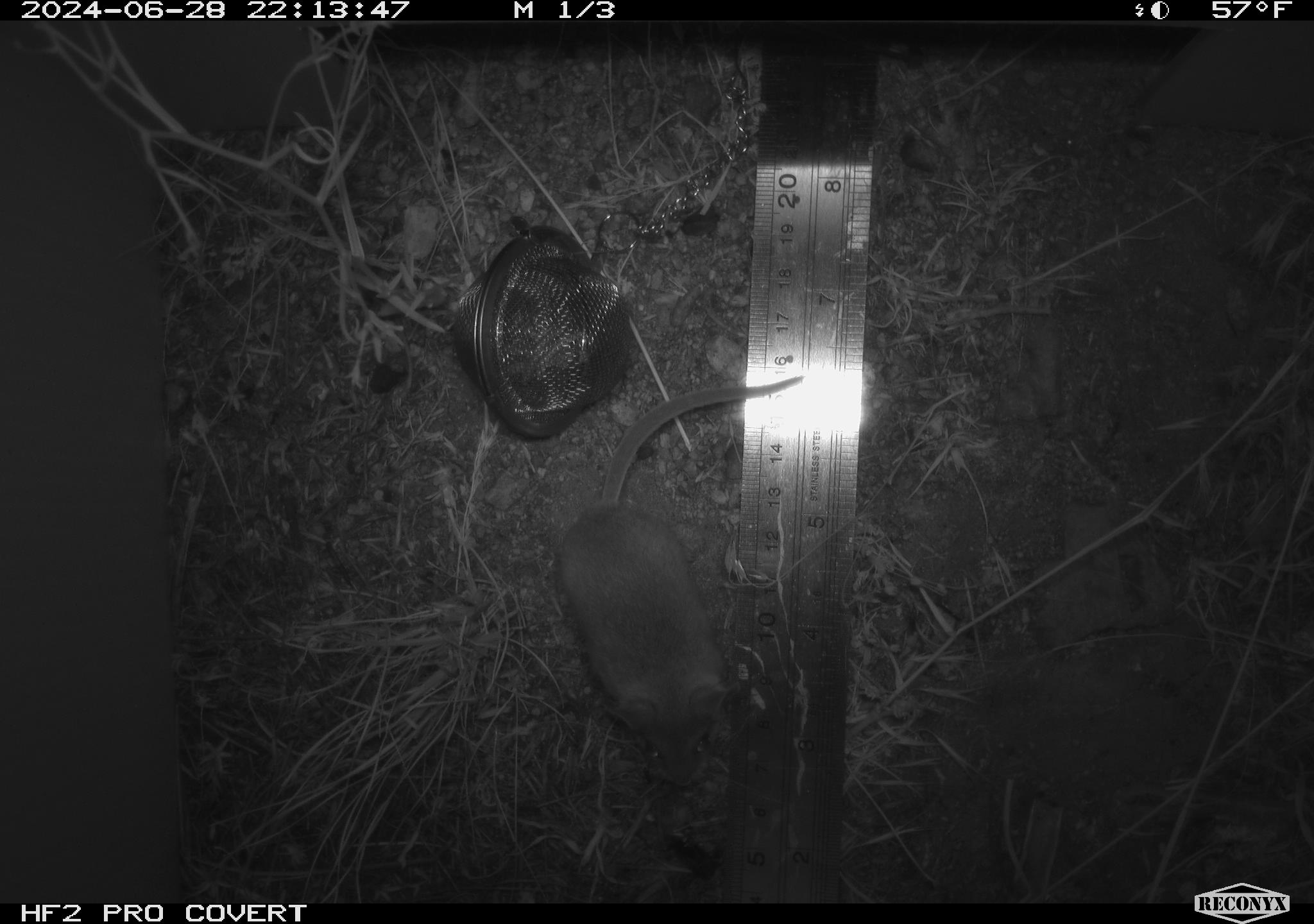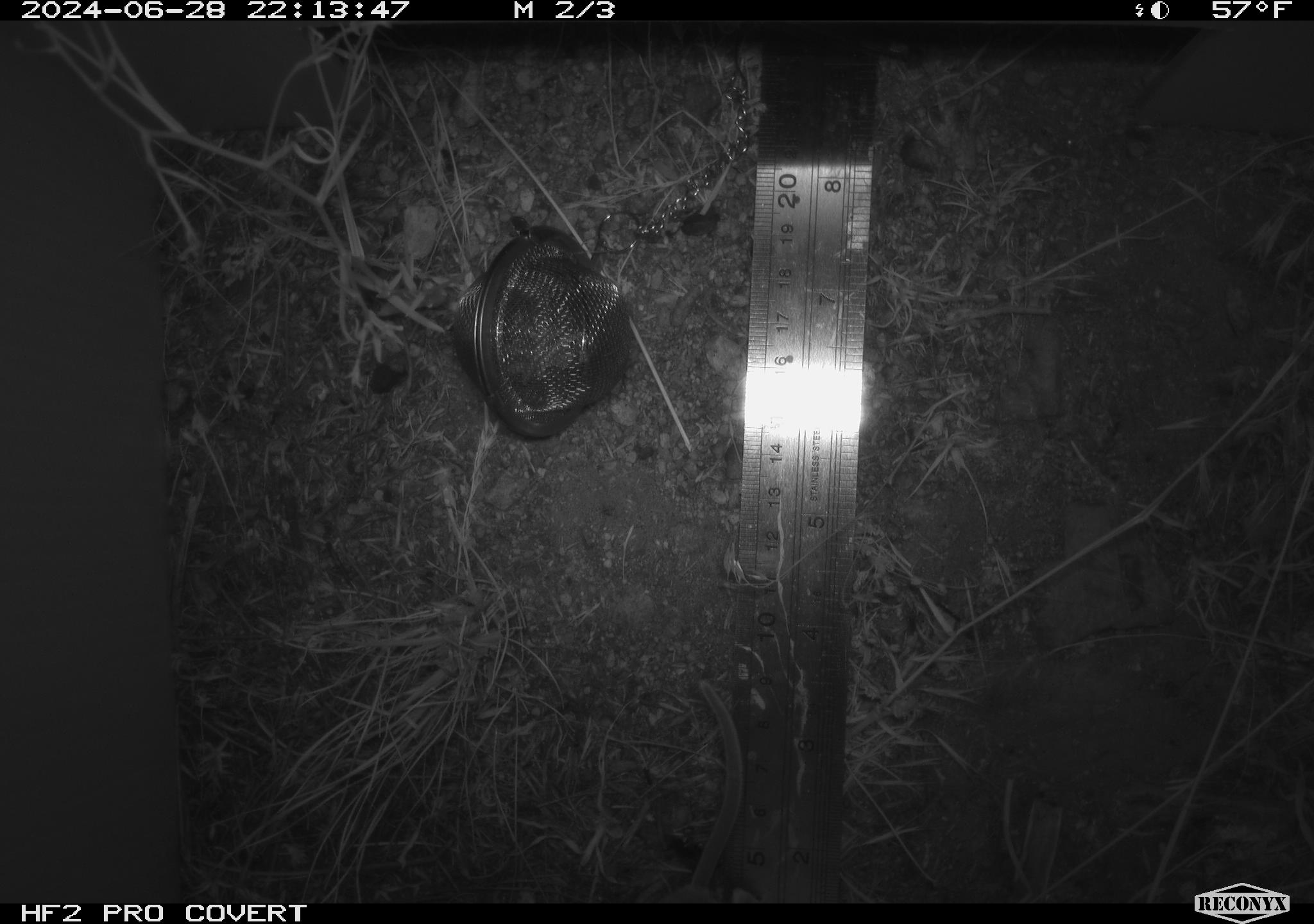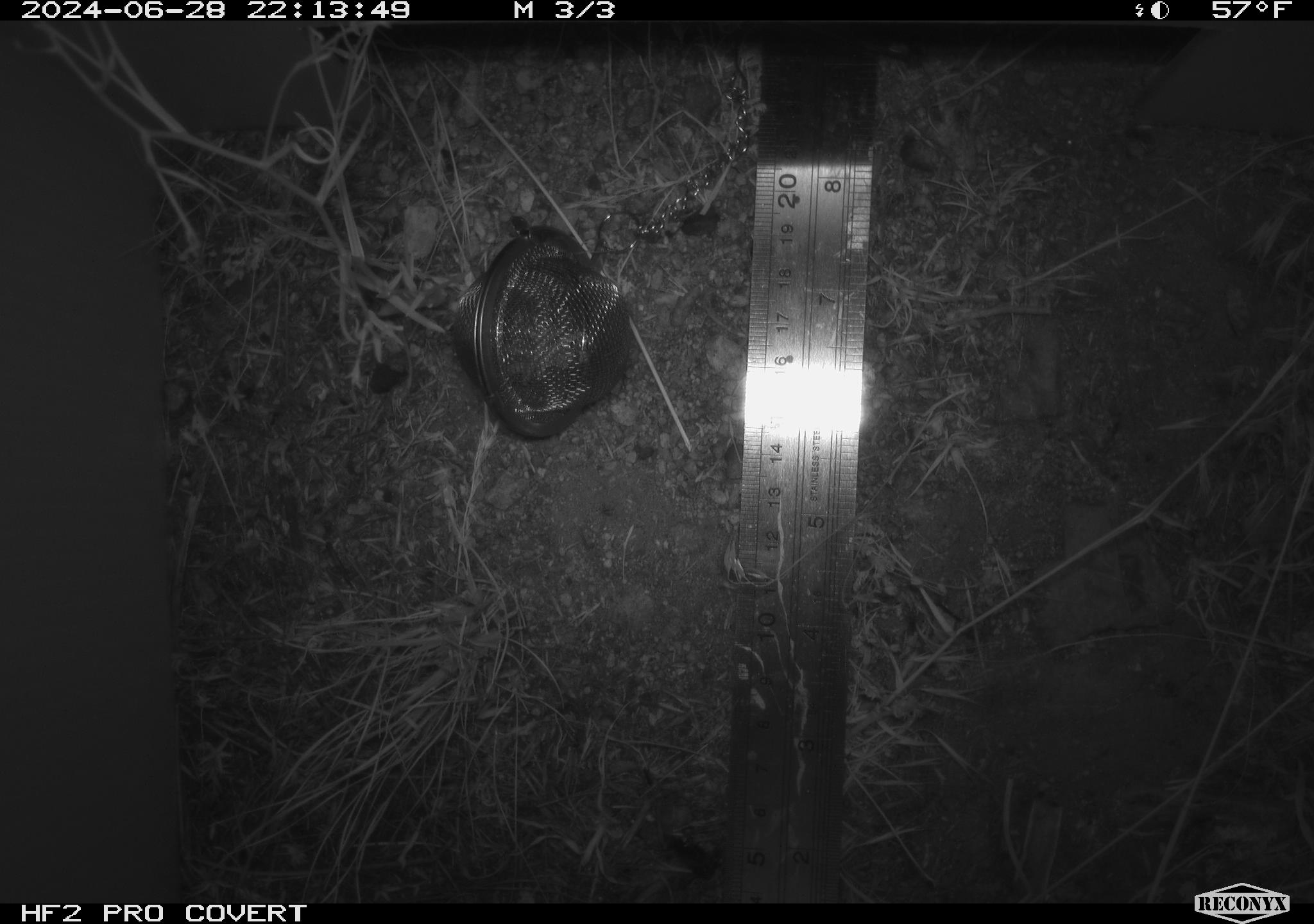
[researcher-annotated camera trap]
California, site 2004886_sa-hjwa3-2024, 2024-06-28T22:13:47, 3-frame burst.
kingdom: Animalia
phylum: Chordata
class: Mammalia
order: Rodentia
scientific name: Rodentia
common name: rodent